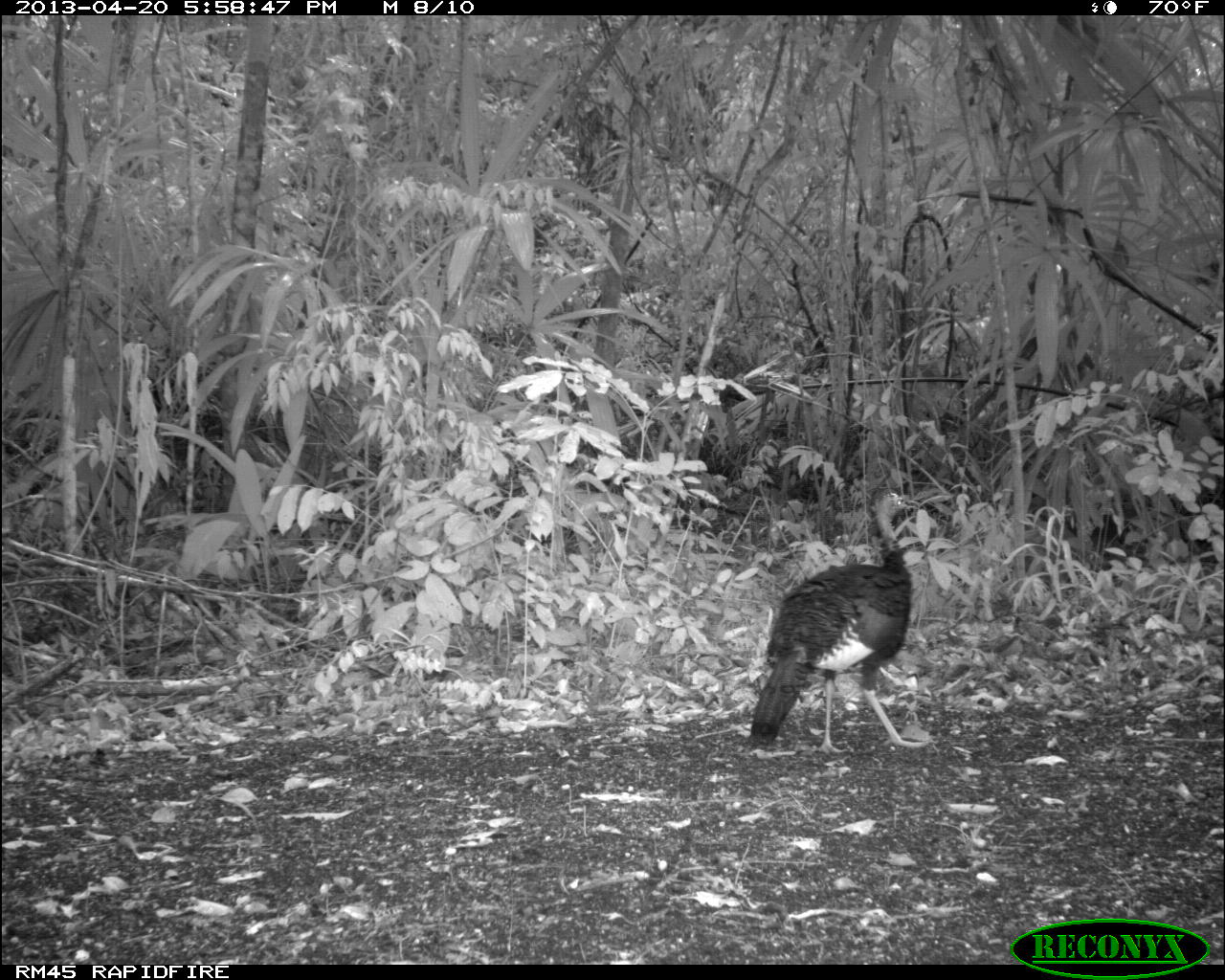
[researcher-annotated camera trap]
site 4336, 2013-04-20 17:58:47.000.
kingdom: Animalia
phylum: Chordata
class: Aves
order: Galliformes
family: Phasianidae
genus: Meleagris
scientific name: Meleagris ocellata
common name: ocellated turkey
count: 1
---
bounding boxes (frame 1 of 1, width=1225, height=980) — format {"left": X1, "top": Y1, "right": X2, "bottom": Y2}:
meleagris ocellata: {"left": 749, "top": 490, "right": 929, "bottom": 754}